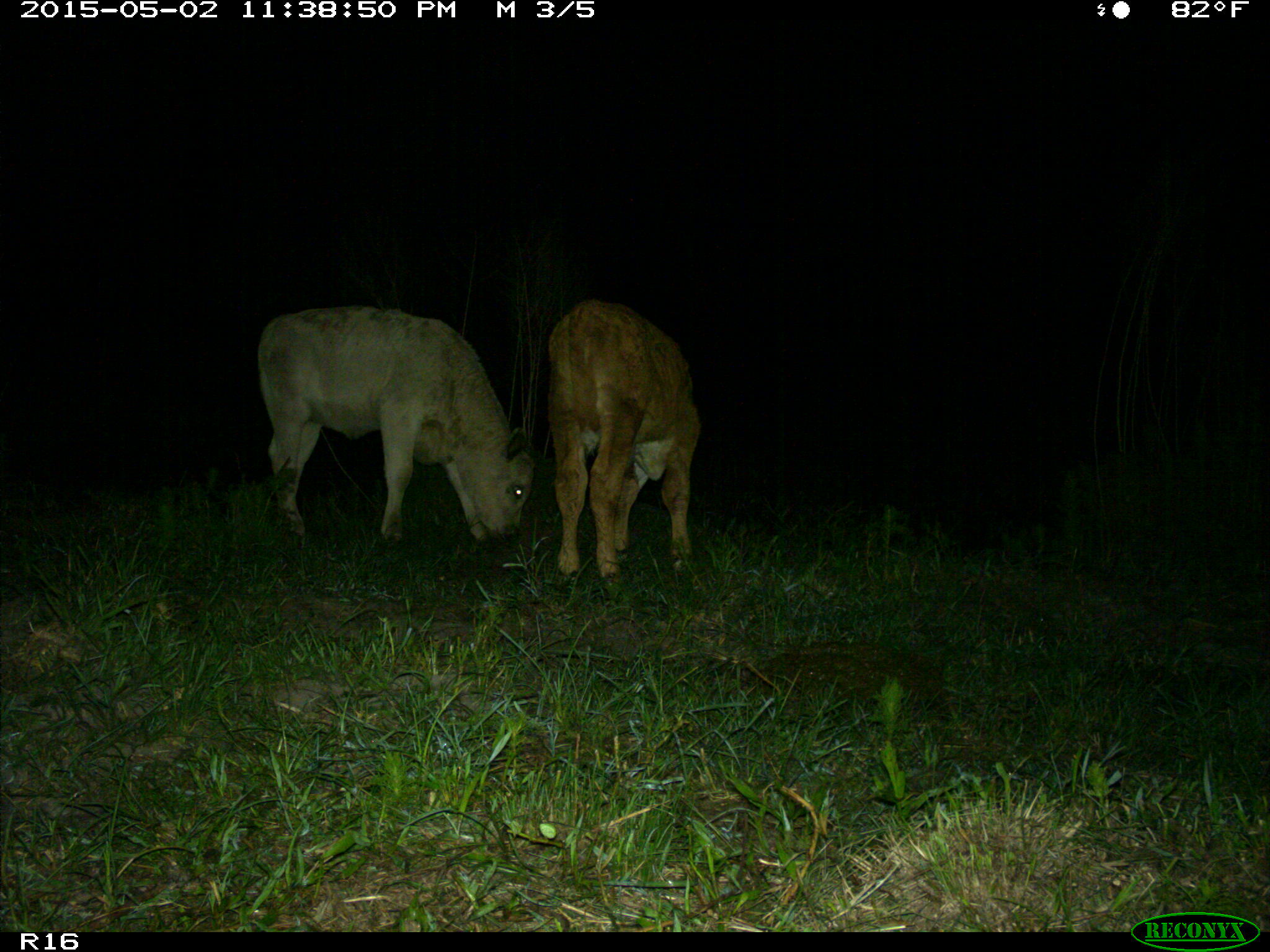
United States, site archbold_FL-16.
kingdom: Animalia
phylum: Chordata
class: Mammalia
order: Artiodactyla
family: Bovidae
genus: Bos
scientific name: Bos taurus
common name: domestic cow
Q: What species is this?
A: Bos taurus (domestic cow).